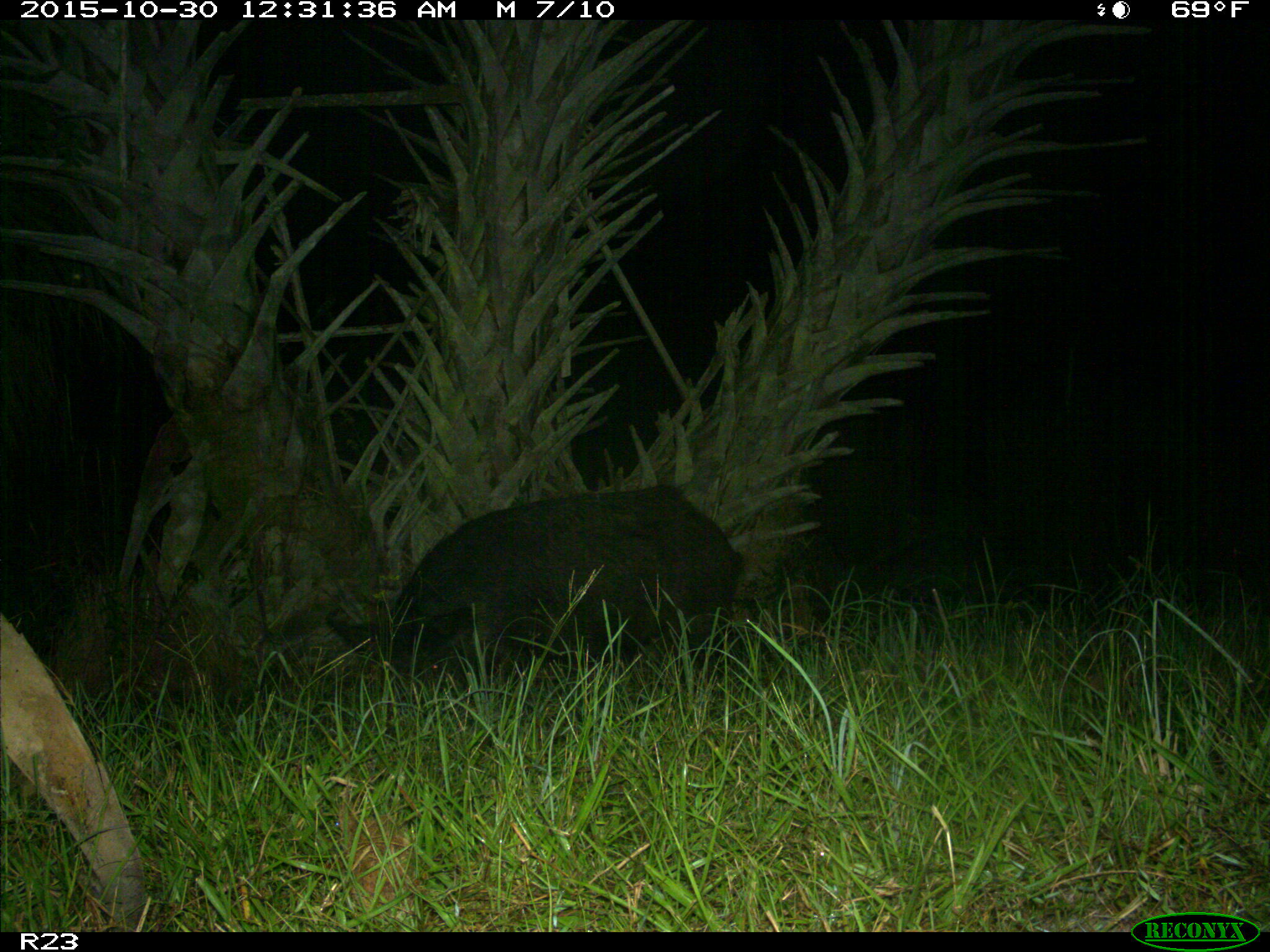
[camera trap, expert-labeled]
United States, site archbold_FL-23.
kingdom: Animalia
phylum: Chordata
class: Mammalia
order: Artiodactyla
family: Suidae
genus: Sus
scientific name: Sus scrofa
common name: wild boar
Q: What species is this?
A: Sus scrofa (wild boar).